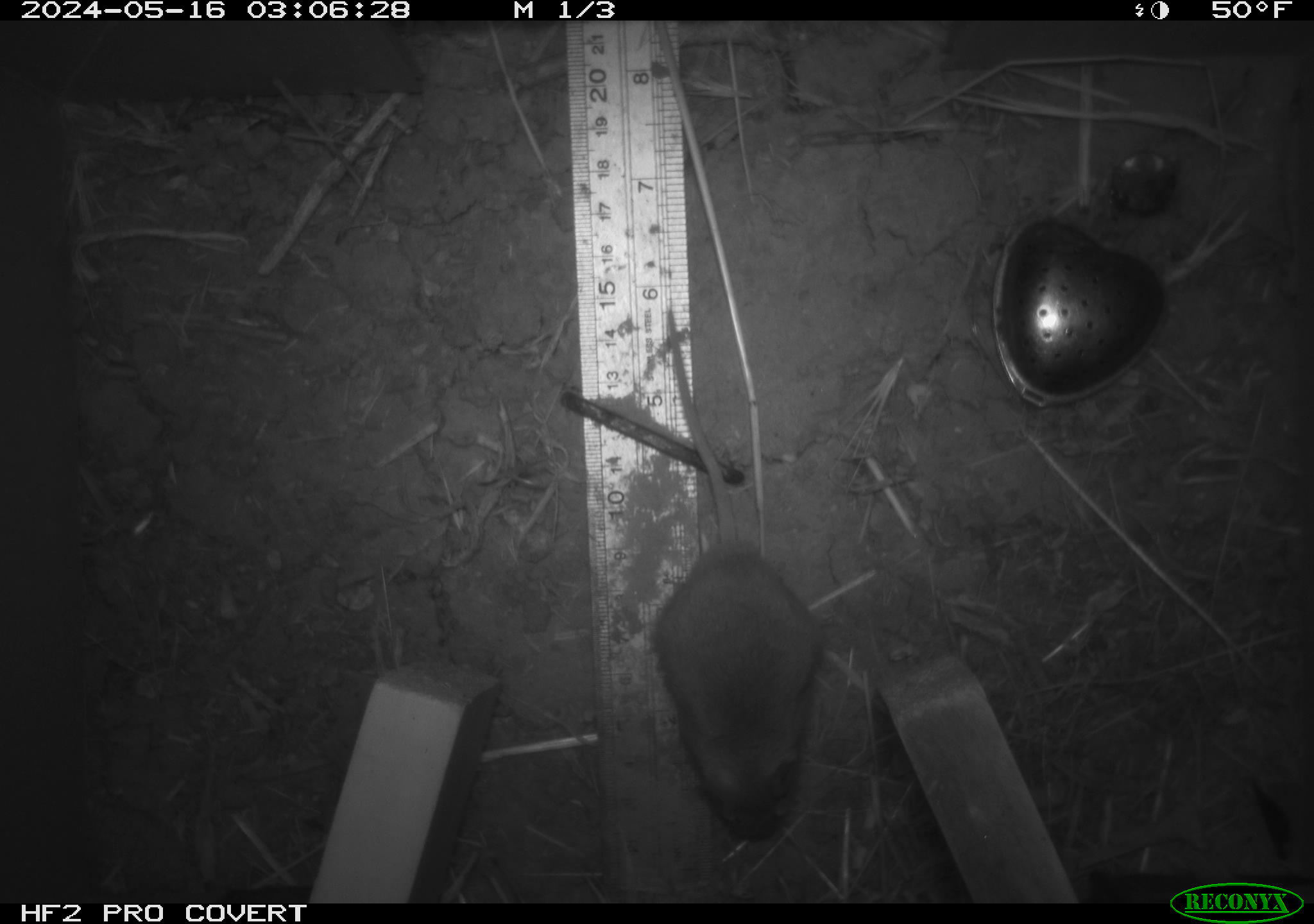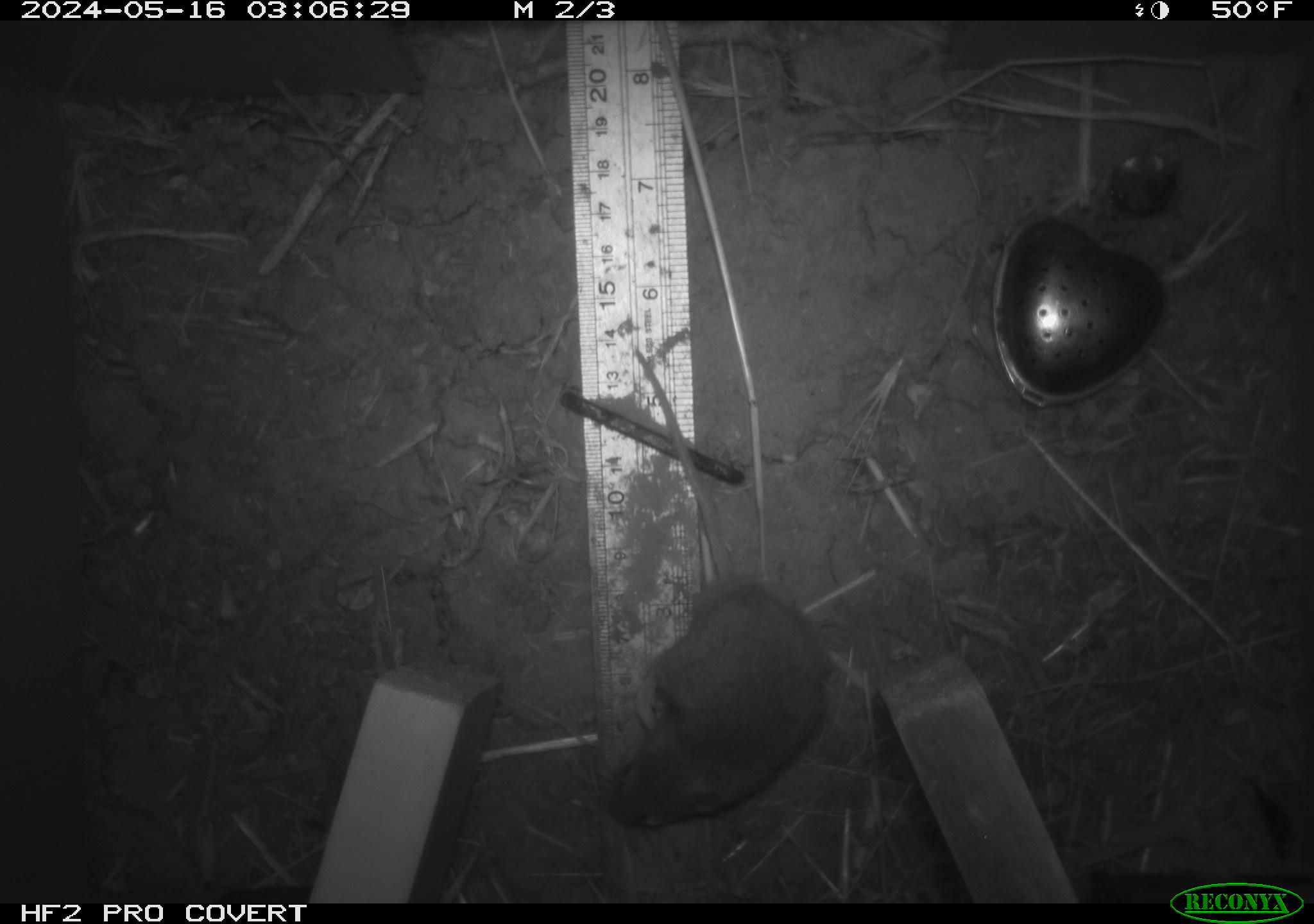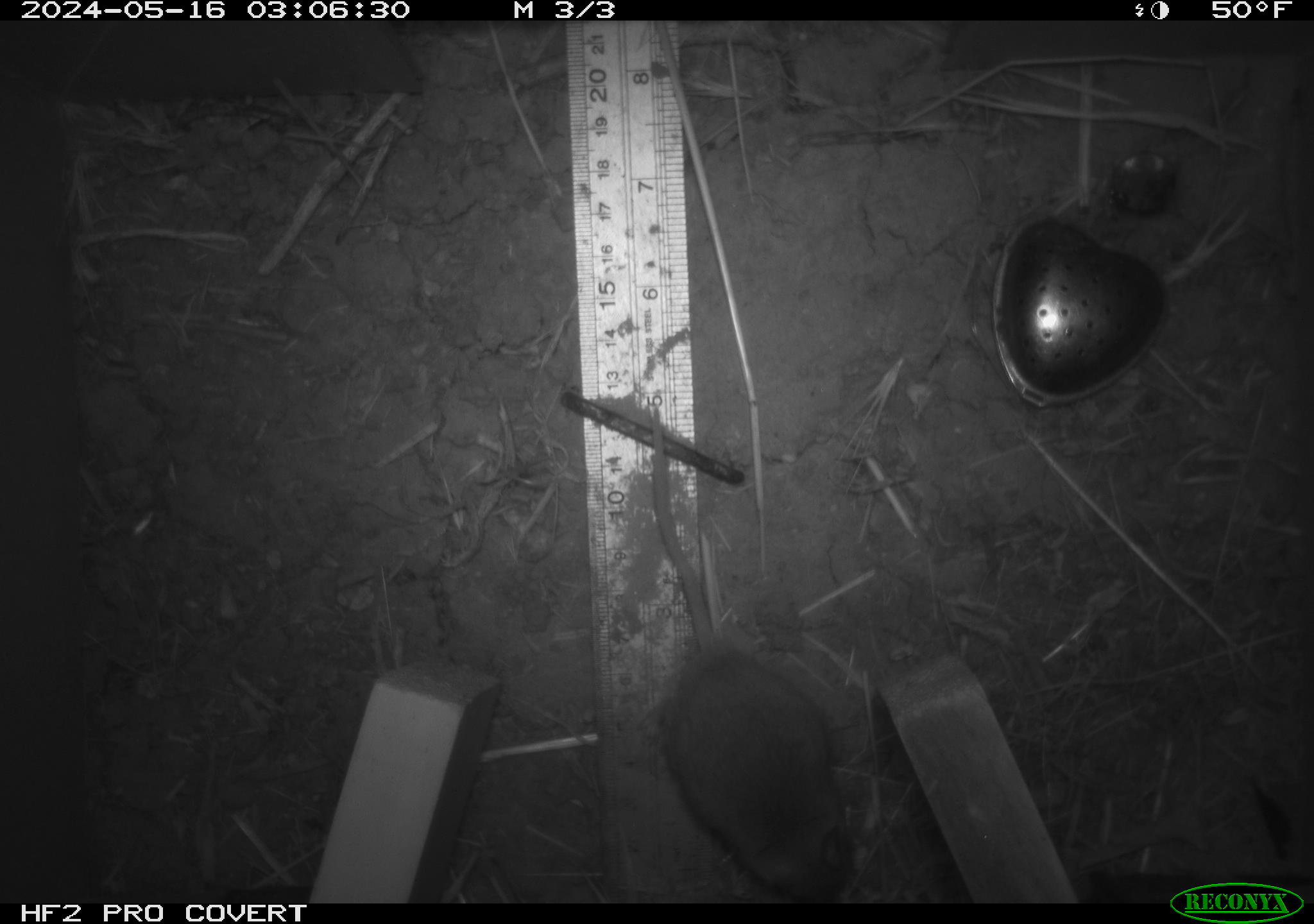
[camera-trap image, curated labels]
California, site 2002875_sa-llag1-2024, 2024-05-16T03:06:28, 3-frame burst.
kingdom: Animalia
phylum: Chordata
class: Mammalia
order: Rodentia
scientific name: Rodentia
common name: mouse species